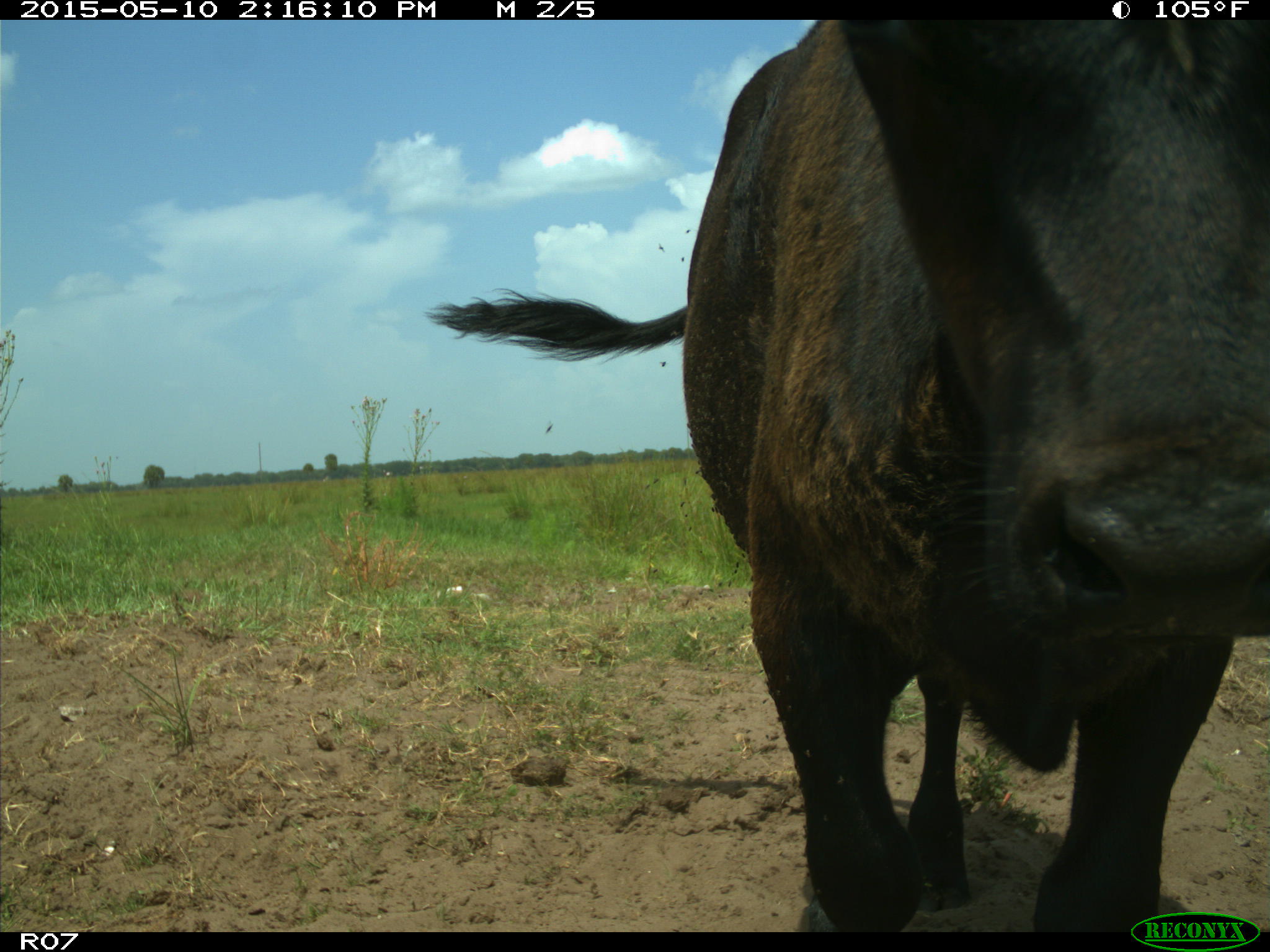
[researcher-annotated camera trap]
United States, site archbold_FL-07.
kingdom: Animalia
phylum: Chordata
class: Mammalia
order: Artiodactyla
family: Bovidae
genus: Bos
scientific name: Bos taurus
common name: domestic cow